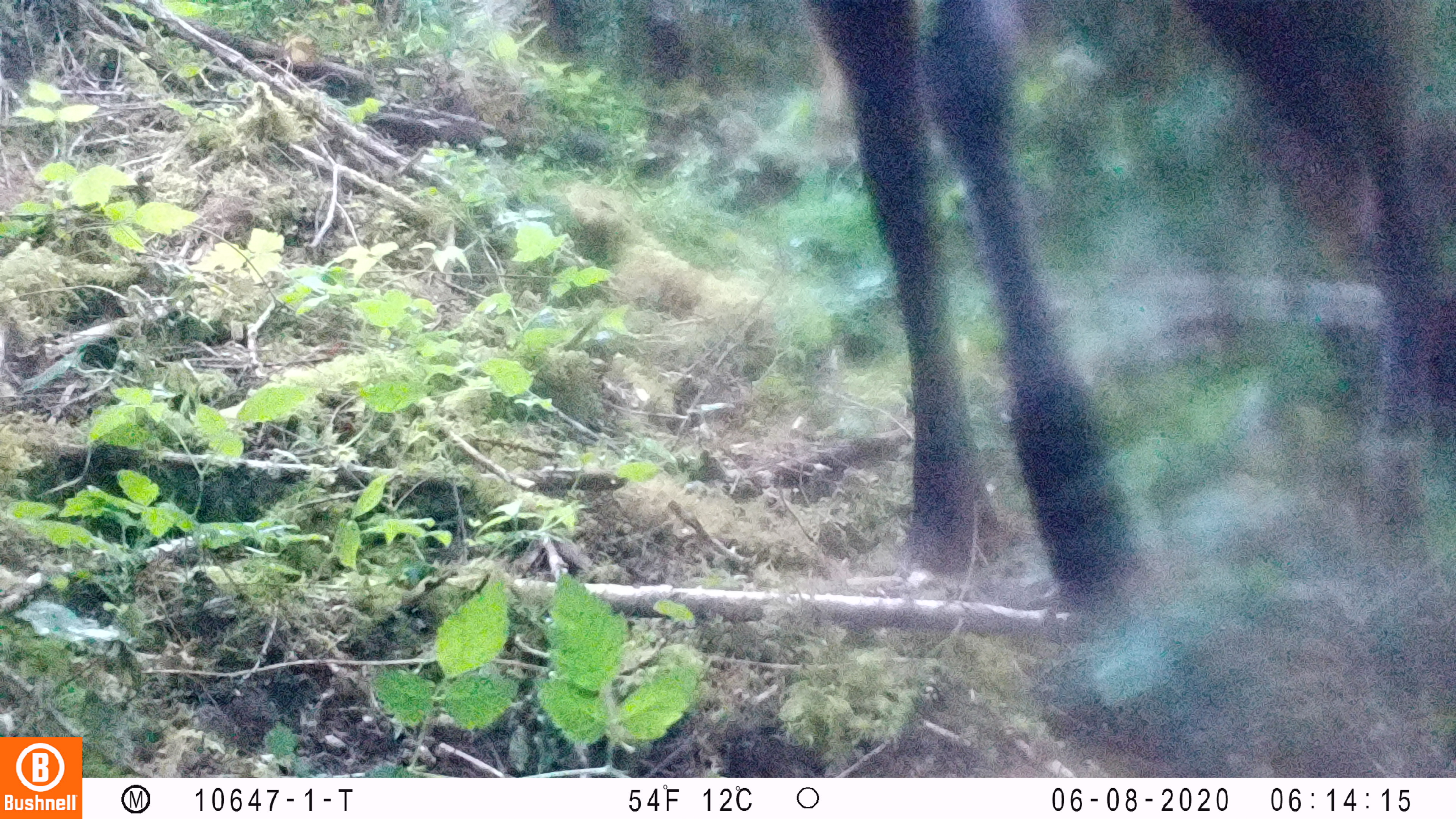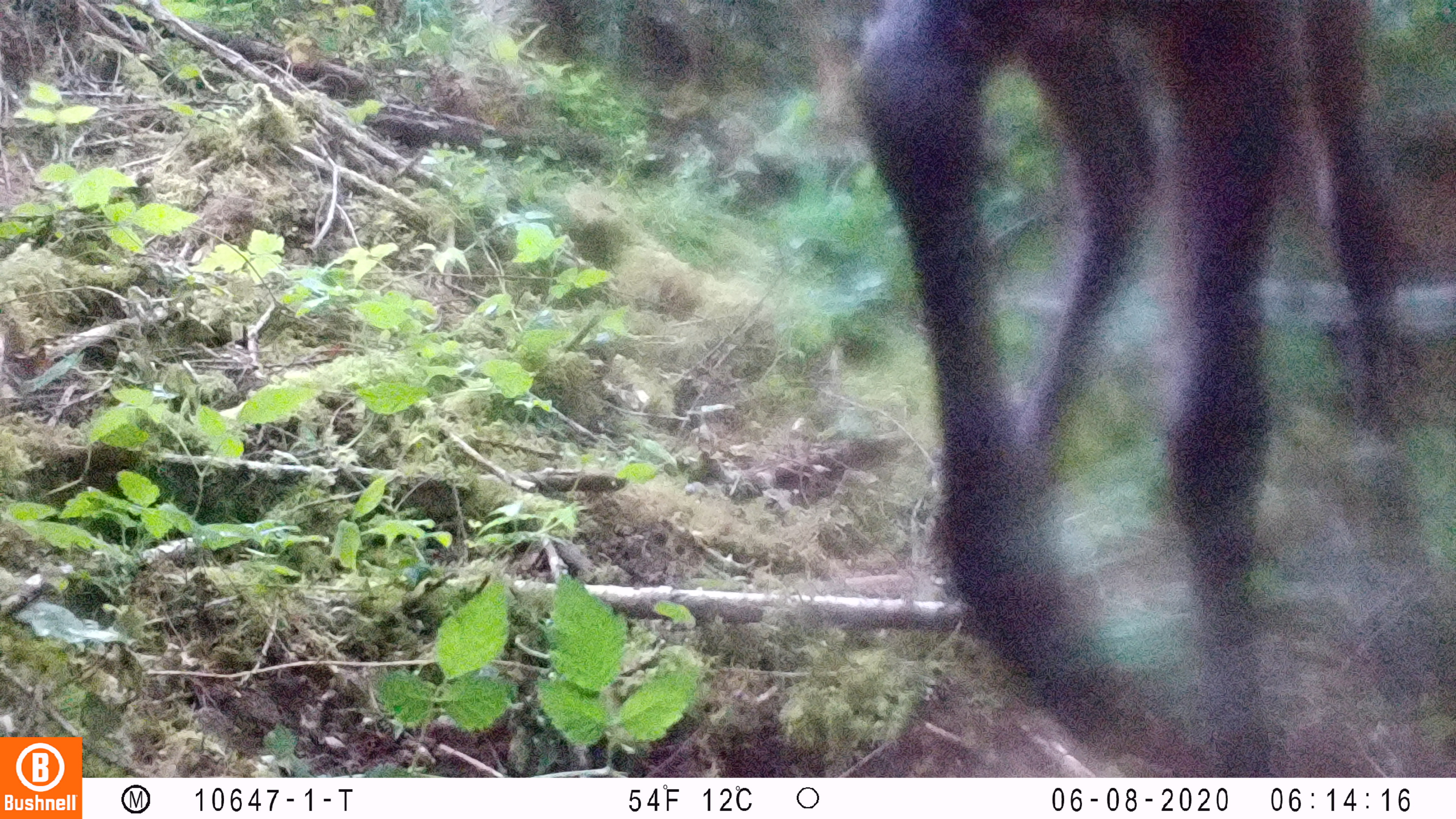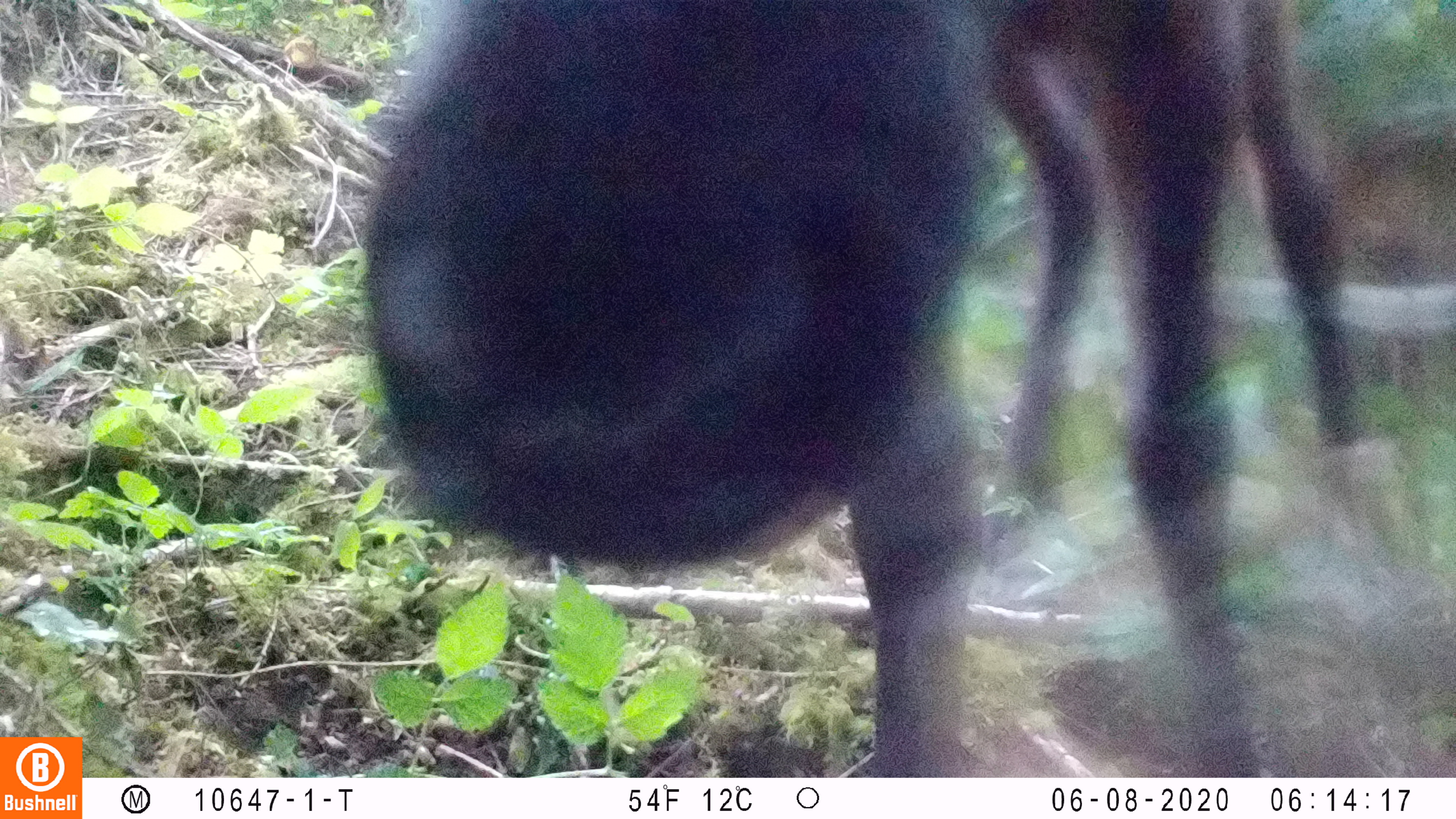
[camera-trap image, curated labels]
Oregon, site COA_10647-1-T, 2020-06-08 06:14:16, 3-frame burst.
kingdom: Animalia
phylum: Chordata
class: Mammalia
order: Artiodactyla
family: Cervidae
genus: Cervus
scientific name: Cervus canadensis roosevelti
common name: roosevelt elk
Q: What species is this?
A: Roosevelt elk (Cervus canadensis roosevelti).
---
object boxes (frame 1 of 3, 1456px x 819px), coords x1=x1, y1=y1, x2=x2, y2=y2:
roosevelt elk: x1=808, y1=4, x2=1453, y2=609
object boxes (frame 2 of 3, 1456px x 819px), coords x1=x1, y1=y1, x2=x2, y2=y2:
roosevelt elk: x1=840, y1=4, x2=1415, y2=763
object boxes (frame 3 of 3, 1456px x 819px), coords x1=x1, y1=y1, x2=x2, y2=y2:
roosevelt elk: x1=351, y1=0, x2=1365, y2=770